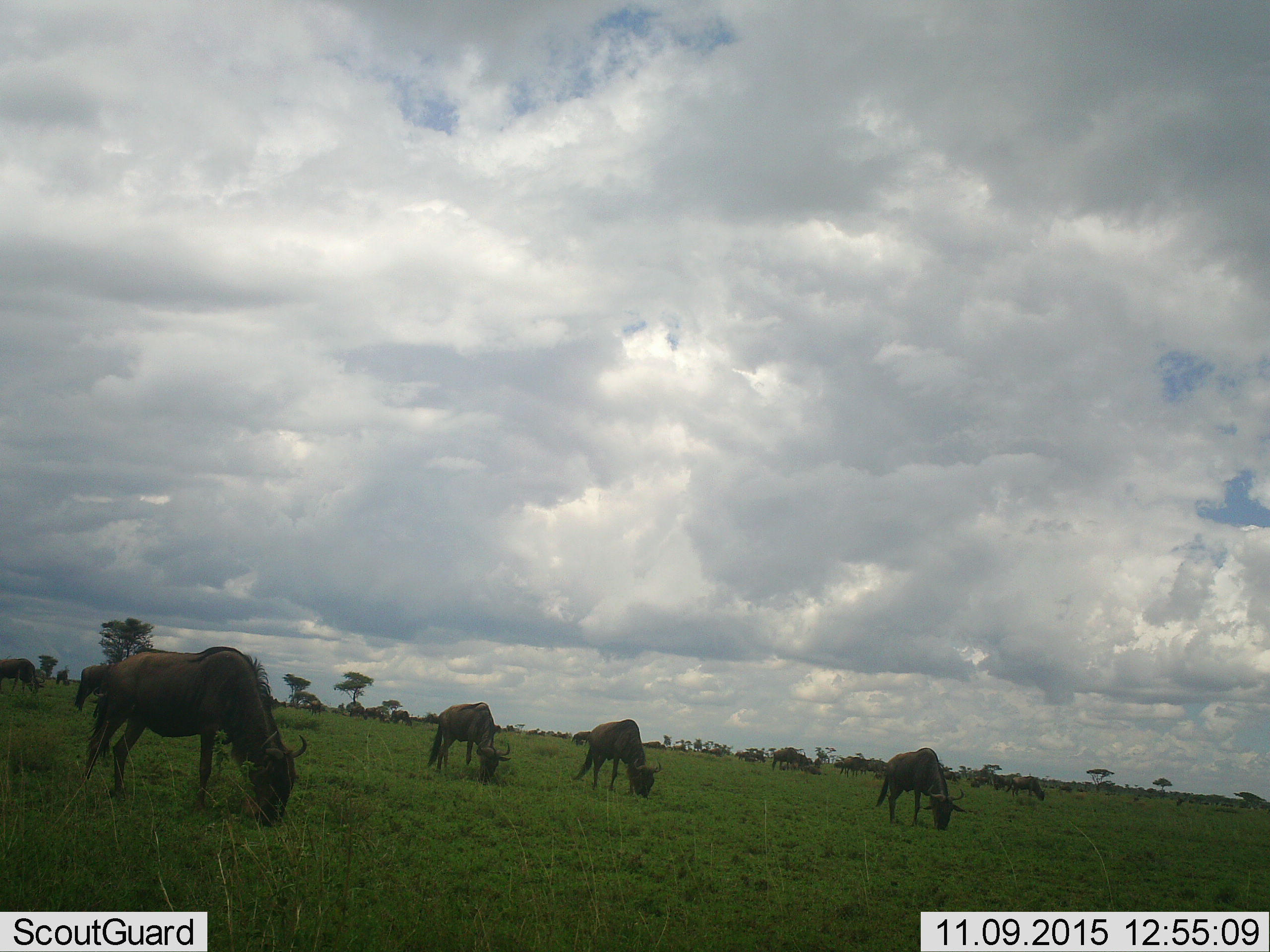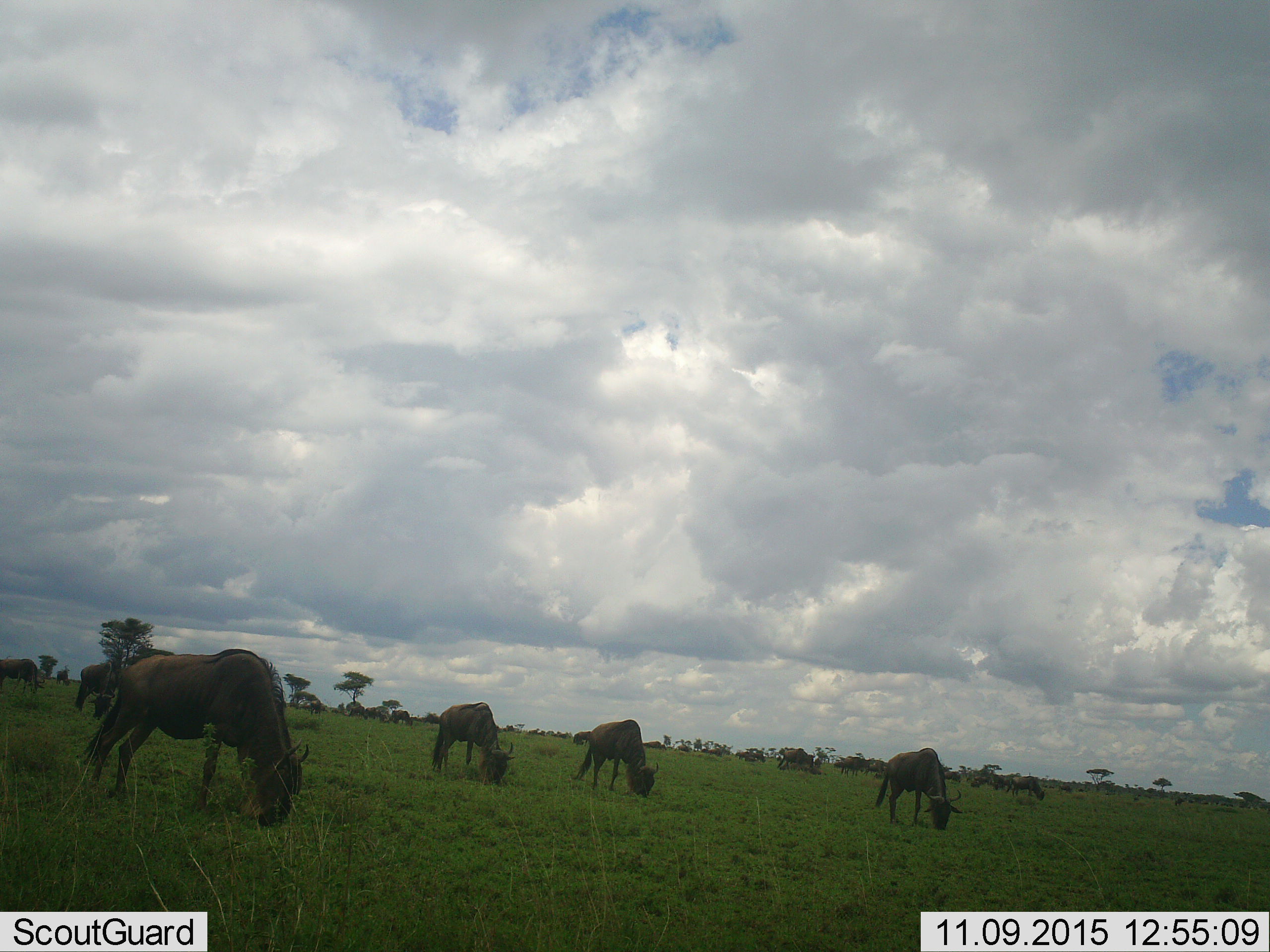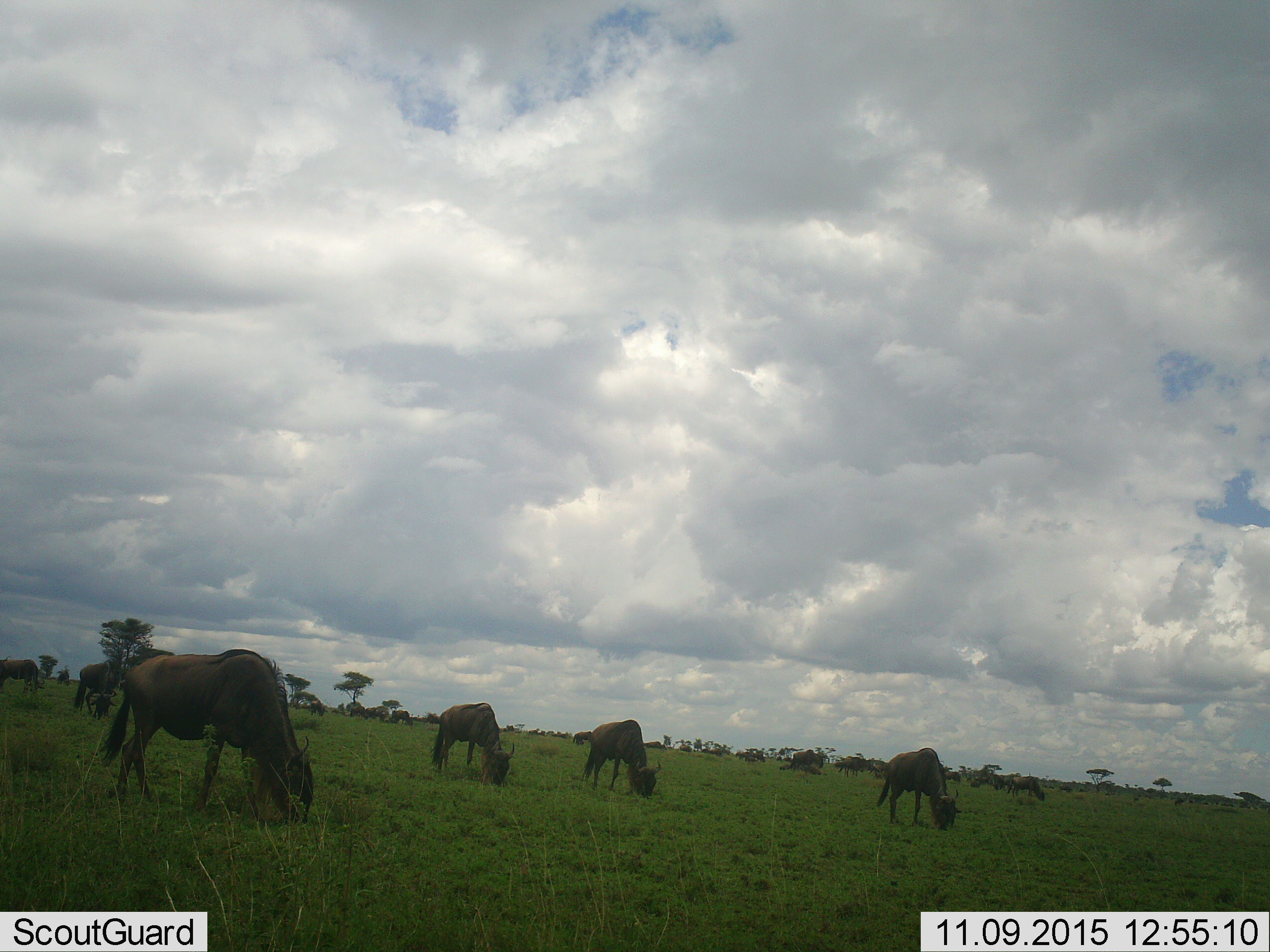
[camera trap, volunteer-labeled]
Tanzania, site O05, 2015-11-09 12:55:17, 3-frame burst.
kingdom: Animalia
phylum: Chordata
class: Mammalia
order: Artiodactyla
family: Bovidae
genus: Connochaetes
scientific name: Connochaetes taurinus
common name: blue wildebeest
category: wildebeest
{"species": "wildebeest (blue wildebeest) (Connochaetes taurinus)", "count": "11-50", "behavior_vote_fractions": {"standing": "38%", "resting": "12%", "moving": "62%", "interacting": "12%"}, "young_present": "12%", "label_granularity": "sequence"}